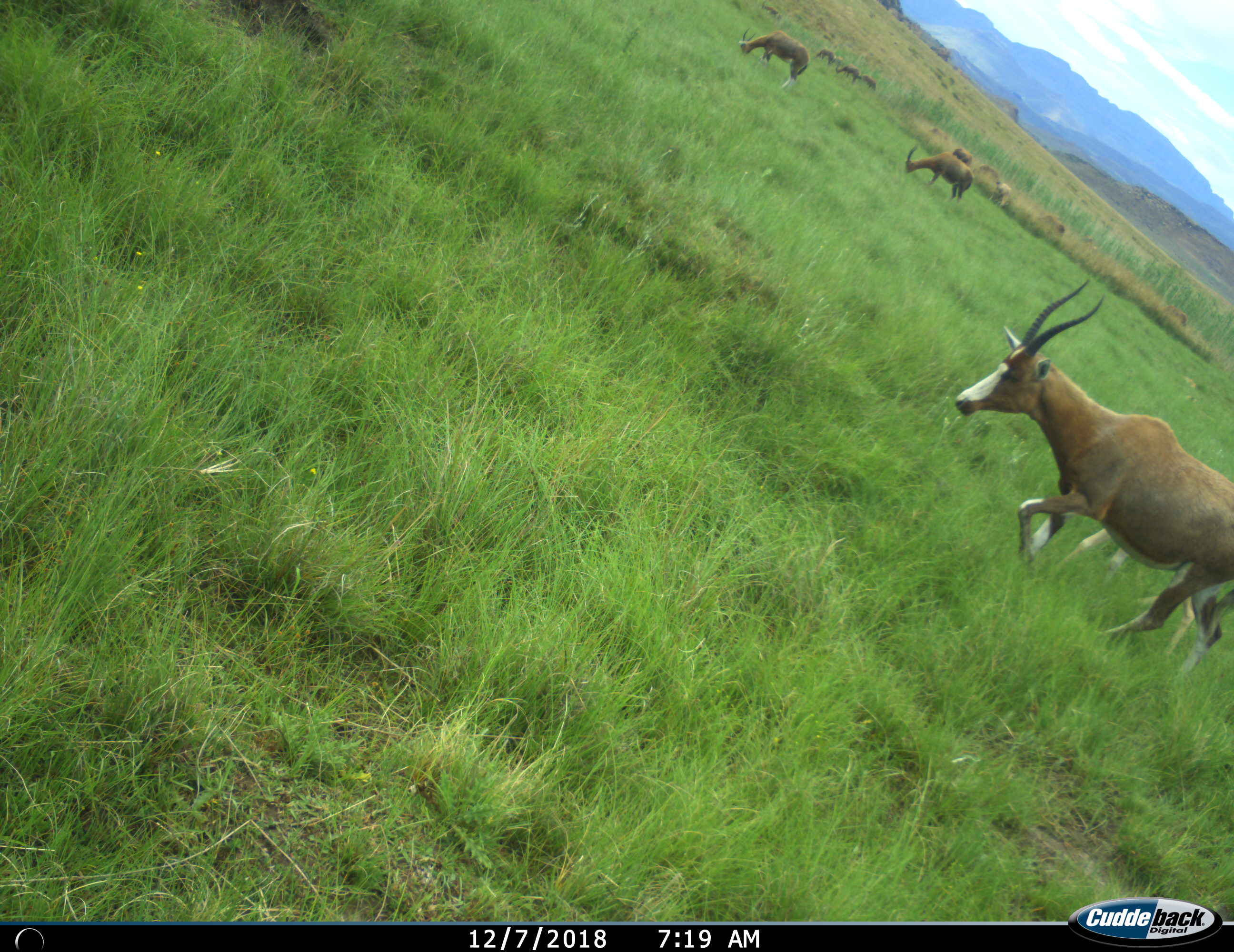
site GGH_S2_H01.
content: unidentified animal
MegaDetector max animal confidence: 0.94